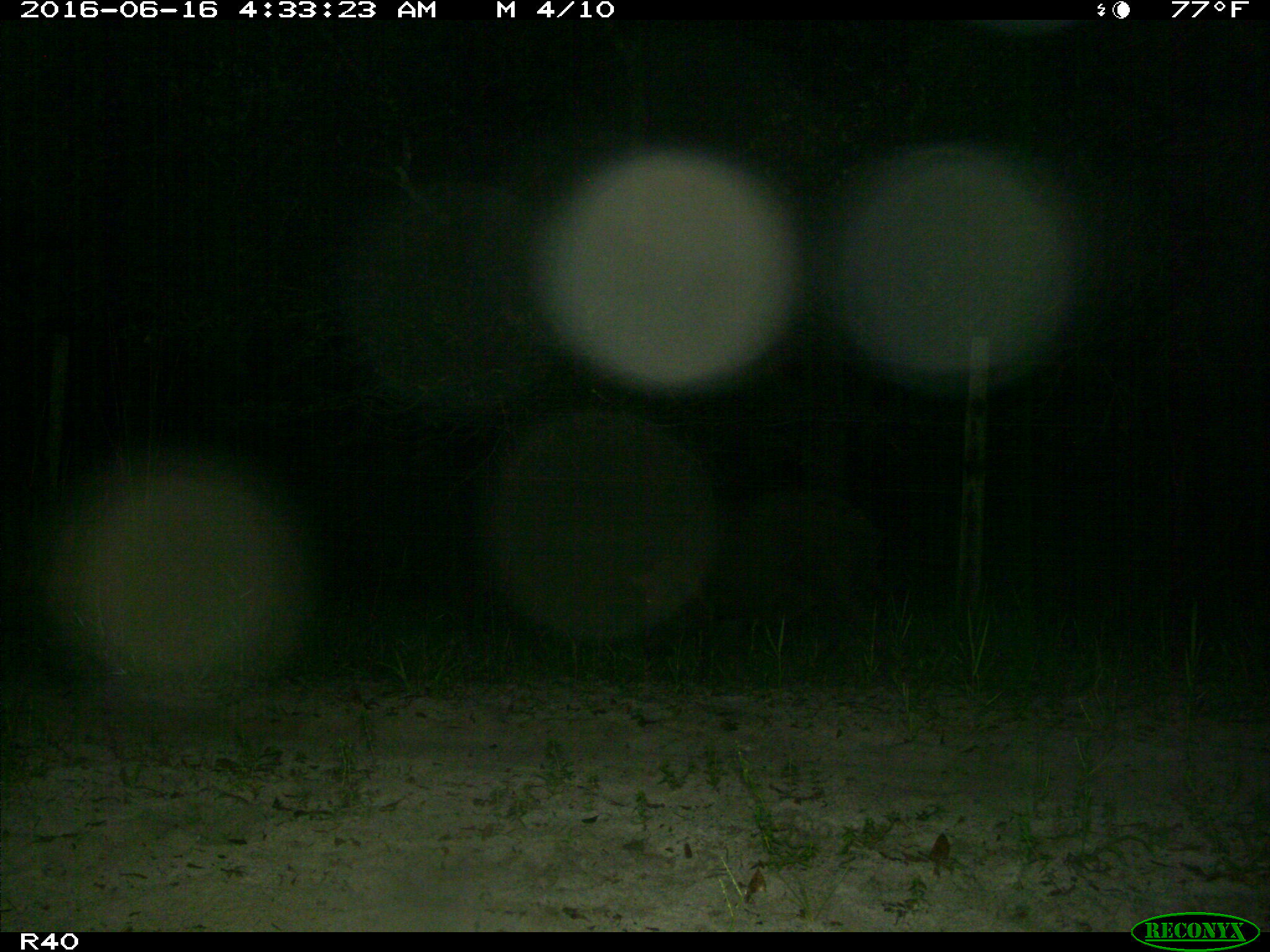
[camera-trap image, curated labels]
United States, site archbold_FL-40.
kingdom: Animalia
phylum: Chordata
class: Mammalia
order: Artiodactyla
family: Suidae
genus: Sus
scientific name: Sus scrofa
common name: wild boar